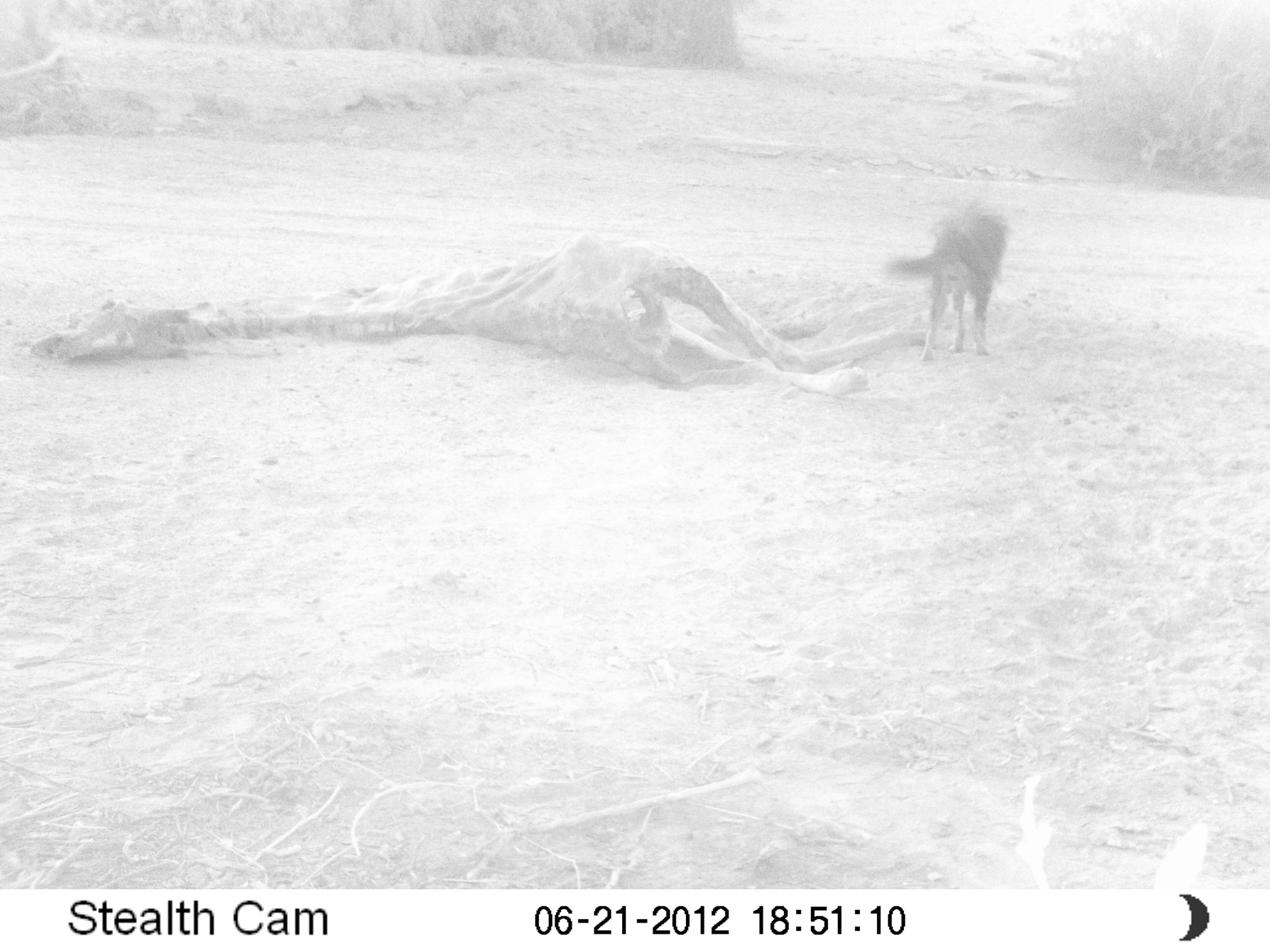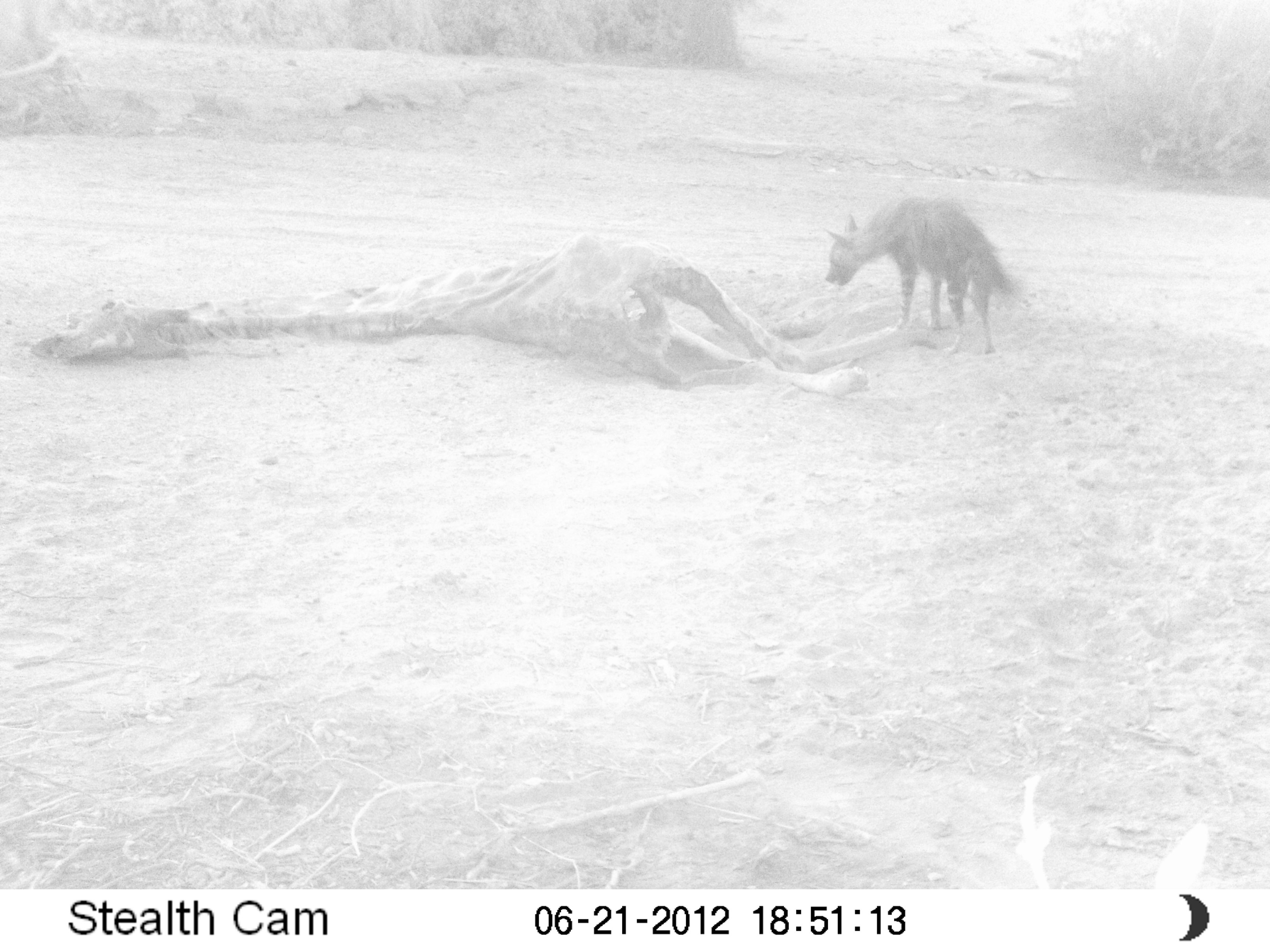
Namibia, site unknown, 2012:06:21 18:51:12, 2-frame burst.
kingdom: Animalia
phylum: Chordata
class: Mammalia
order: Carnivora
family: Hyaenidae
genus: Parahyaena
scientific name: Parahyaena brunnea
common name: brown hyena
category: hyaena brunnea